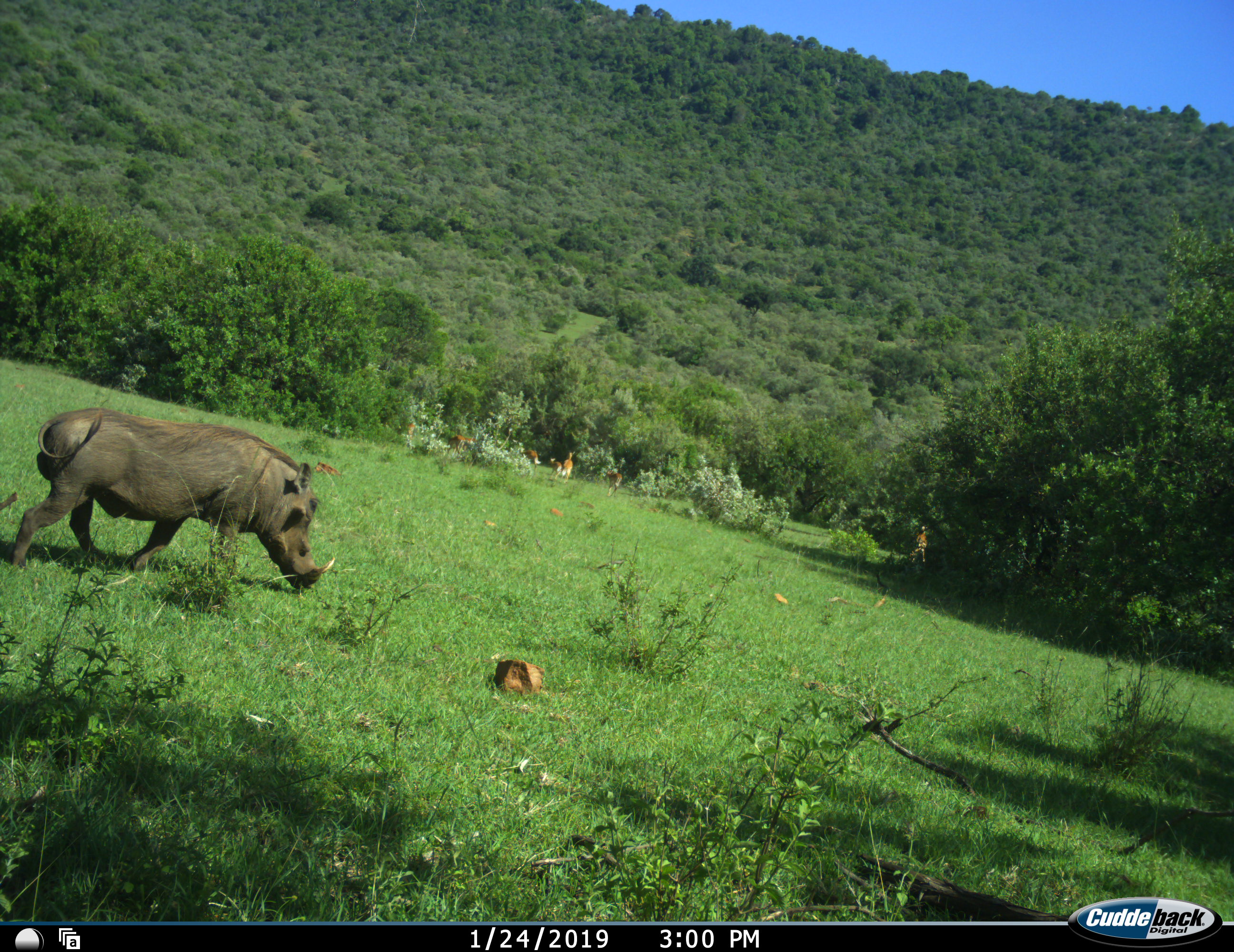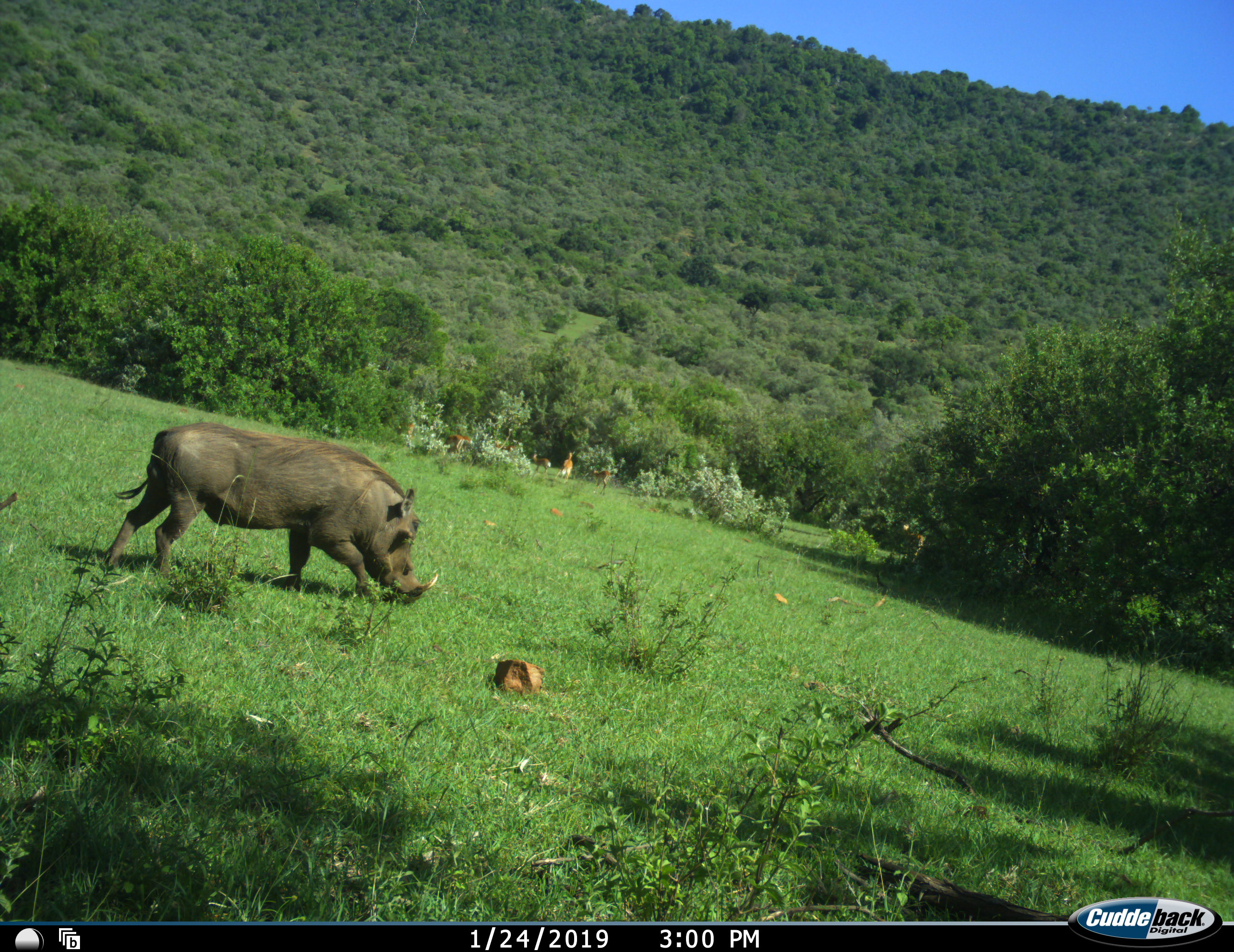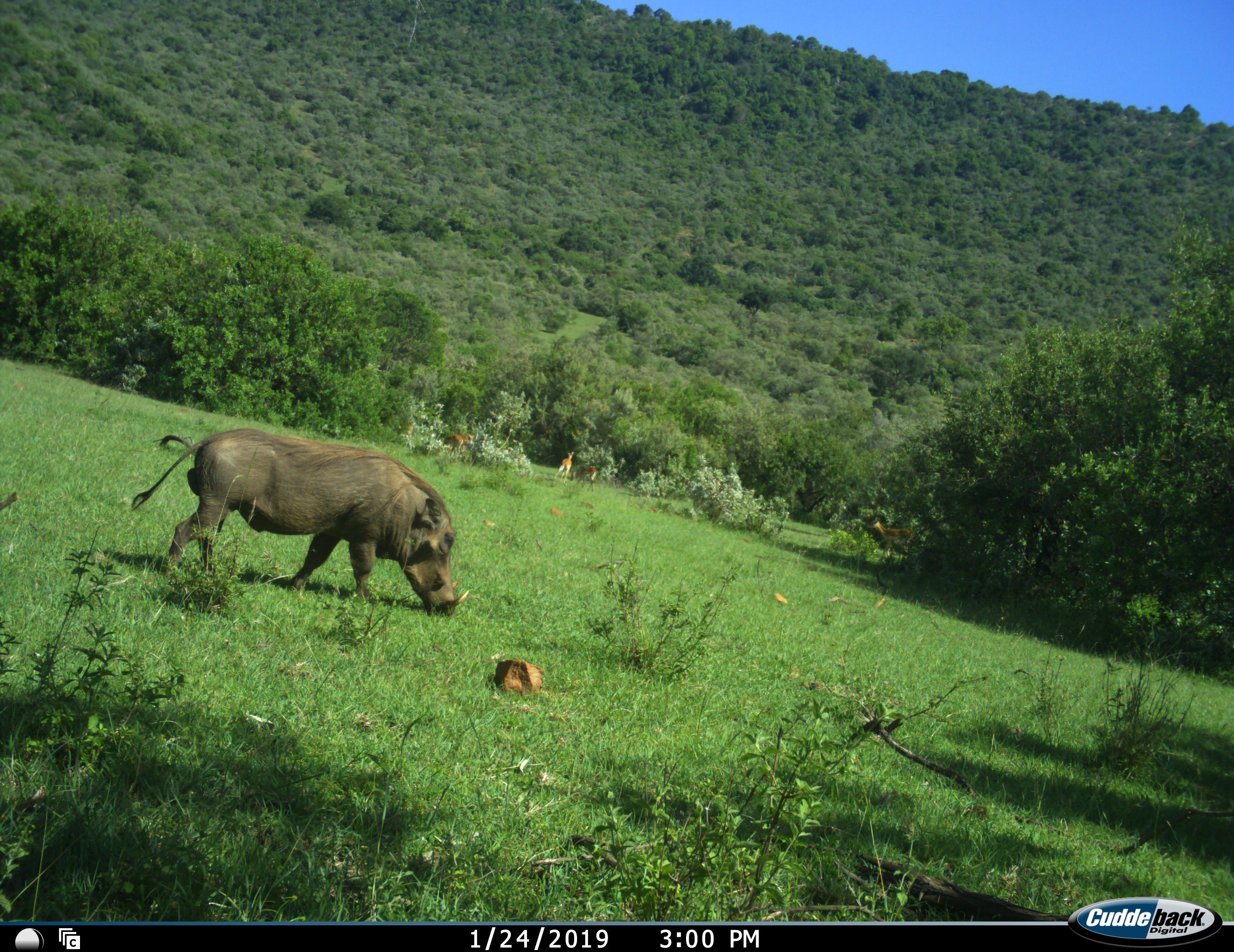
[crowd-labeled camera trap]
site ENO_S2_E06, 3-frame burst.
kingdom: Animalia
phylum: Chordata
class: Mammalia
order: Artiodactyla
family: Bovidae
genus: Aepyceros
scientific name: Aepyceros melampus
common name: impala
Impala (Aepyceros melampus), count 7. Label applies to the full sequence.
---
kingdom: Animalia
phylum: Chordata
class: Mammalia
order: Artiodactyla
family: Suidae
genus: Phacochoerus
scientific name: Phacochoerus africanus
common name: warthog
Warthog (Phacochoerus africanus), count 1. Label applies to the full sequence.